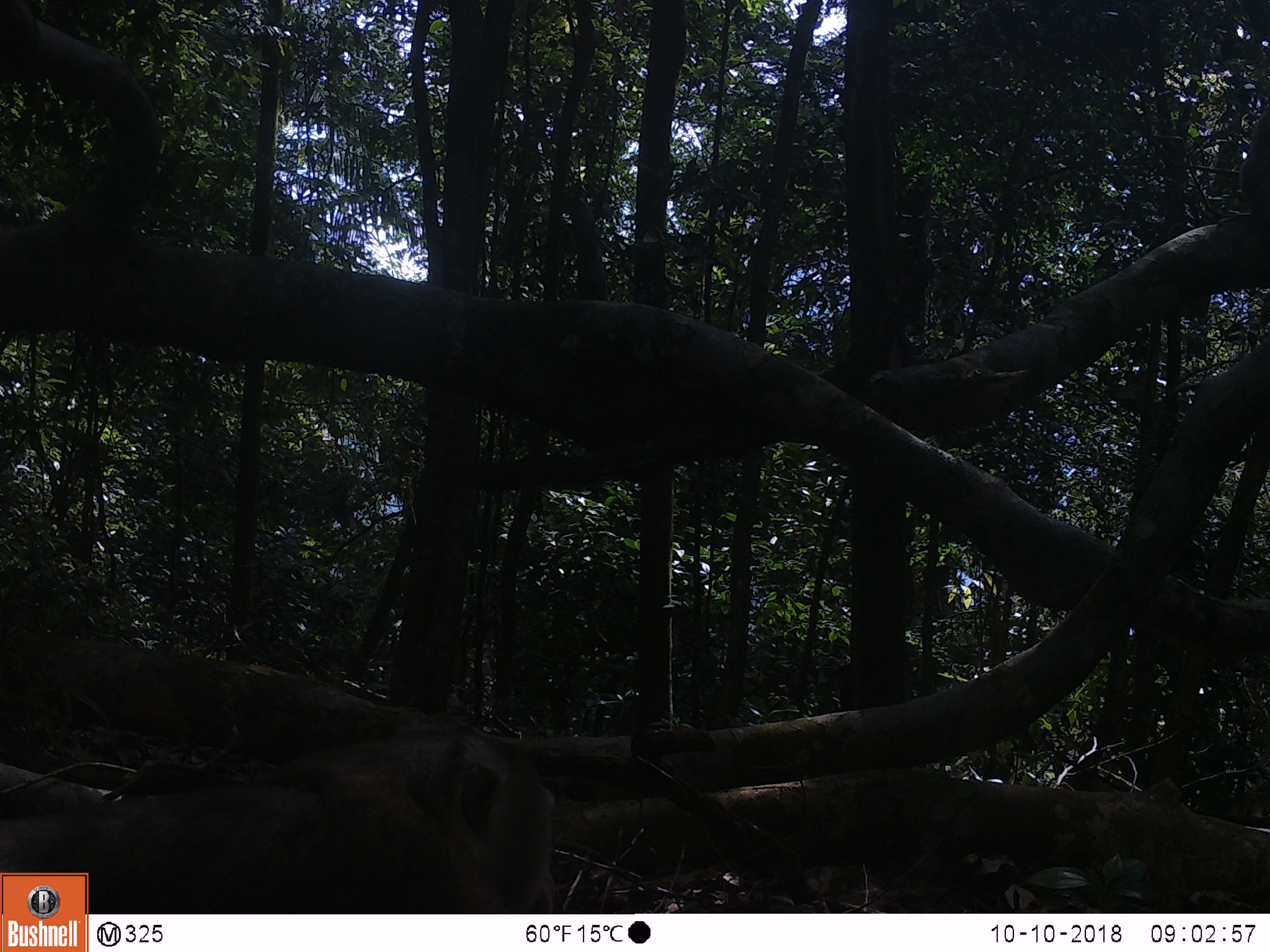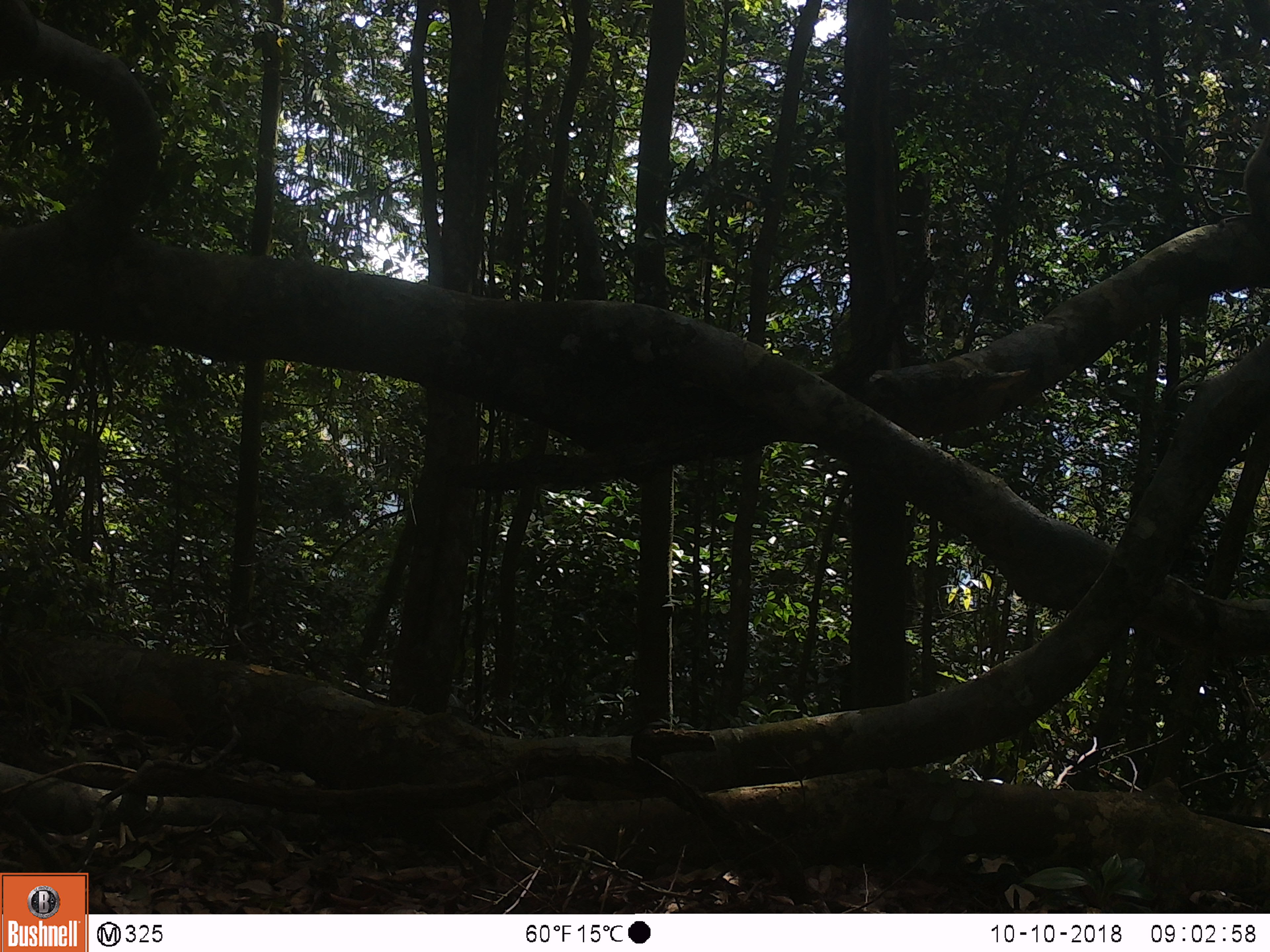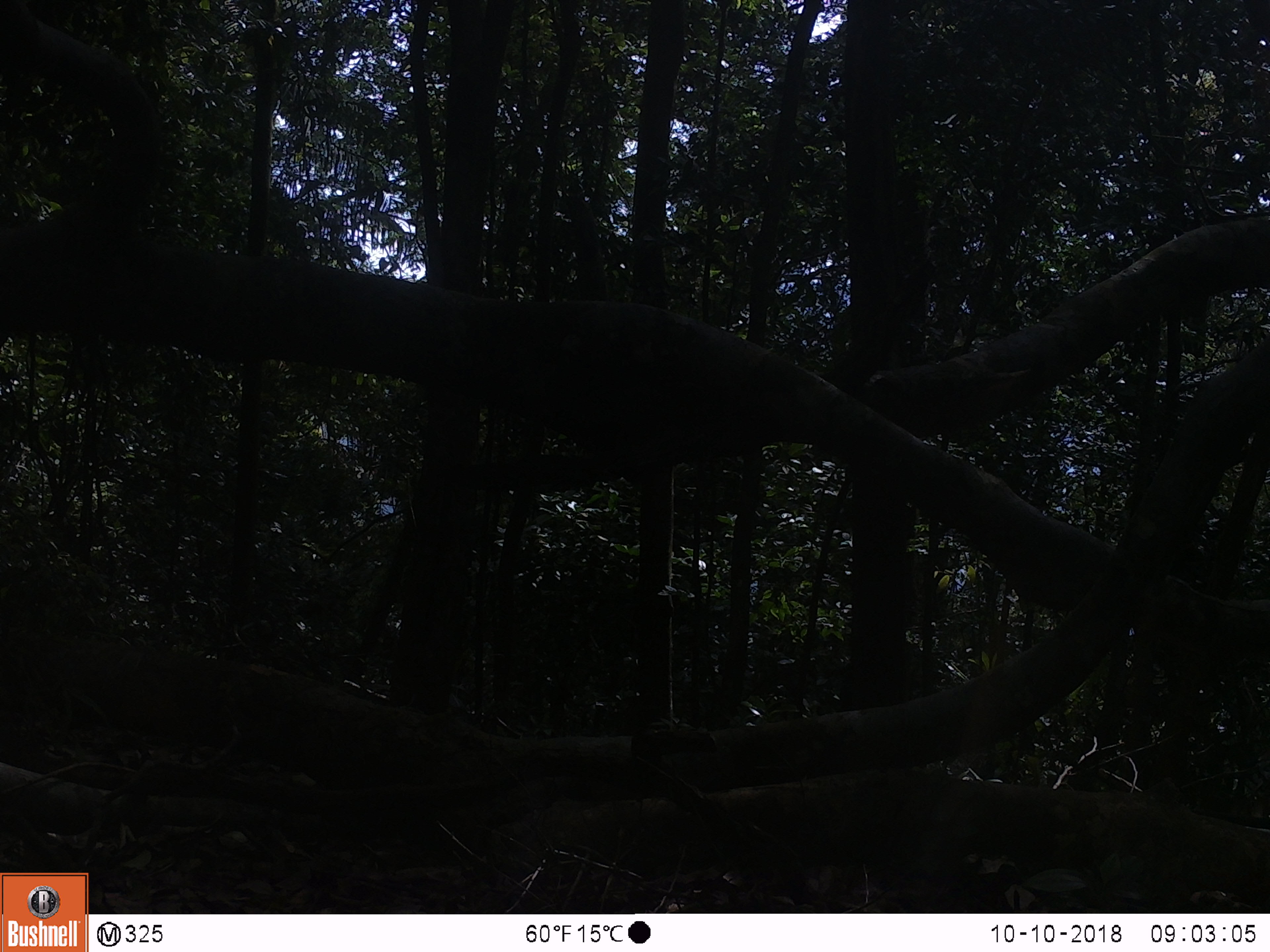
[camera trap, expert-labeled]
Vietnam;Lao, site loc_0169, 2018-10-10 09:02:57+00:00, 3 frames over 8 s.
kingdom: Animalia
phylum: Chordata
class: Mammalia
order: Primates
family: Cercopithecidae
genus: Macaca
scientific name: Macaca nemestrina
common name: pig-tailed macaque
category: pig tailed macaque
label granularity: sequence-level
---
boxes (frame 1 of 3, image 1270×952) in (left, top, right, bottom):
pig tailed macaque: (0, 716, 562, 913)